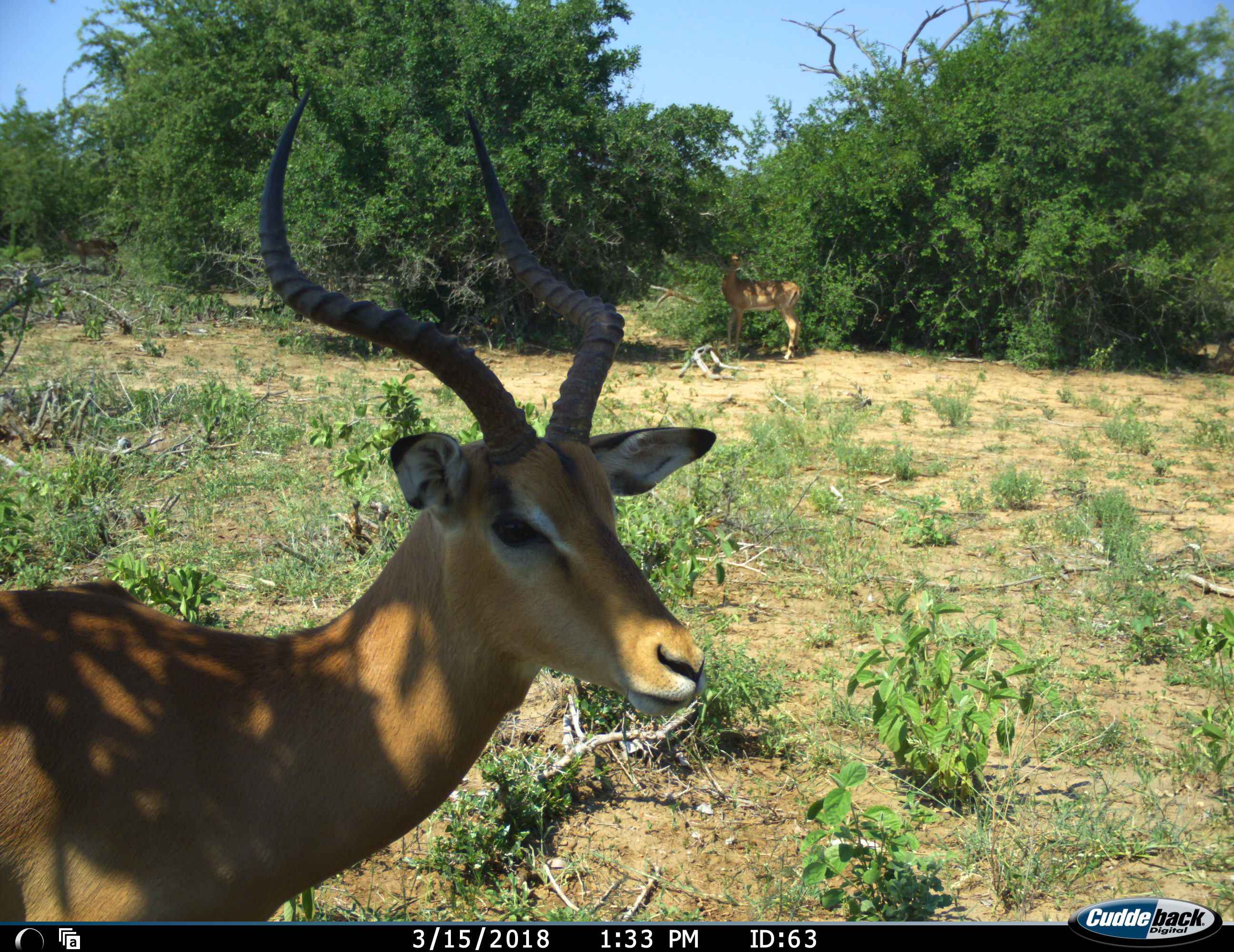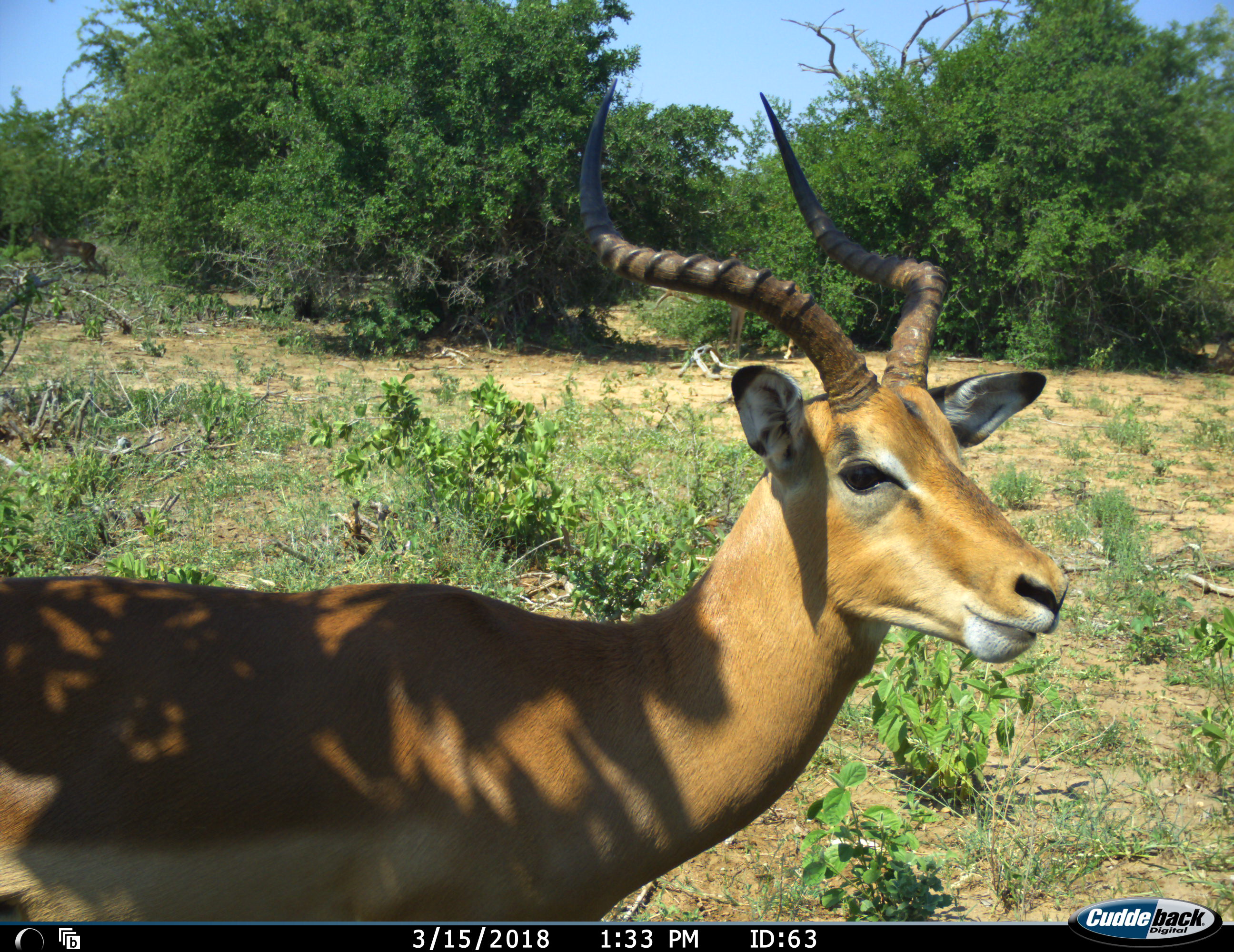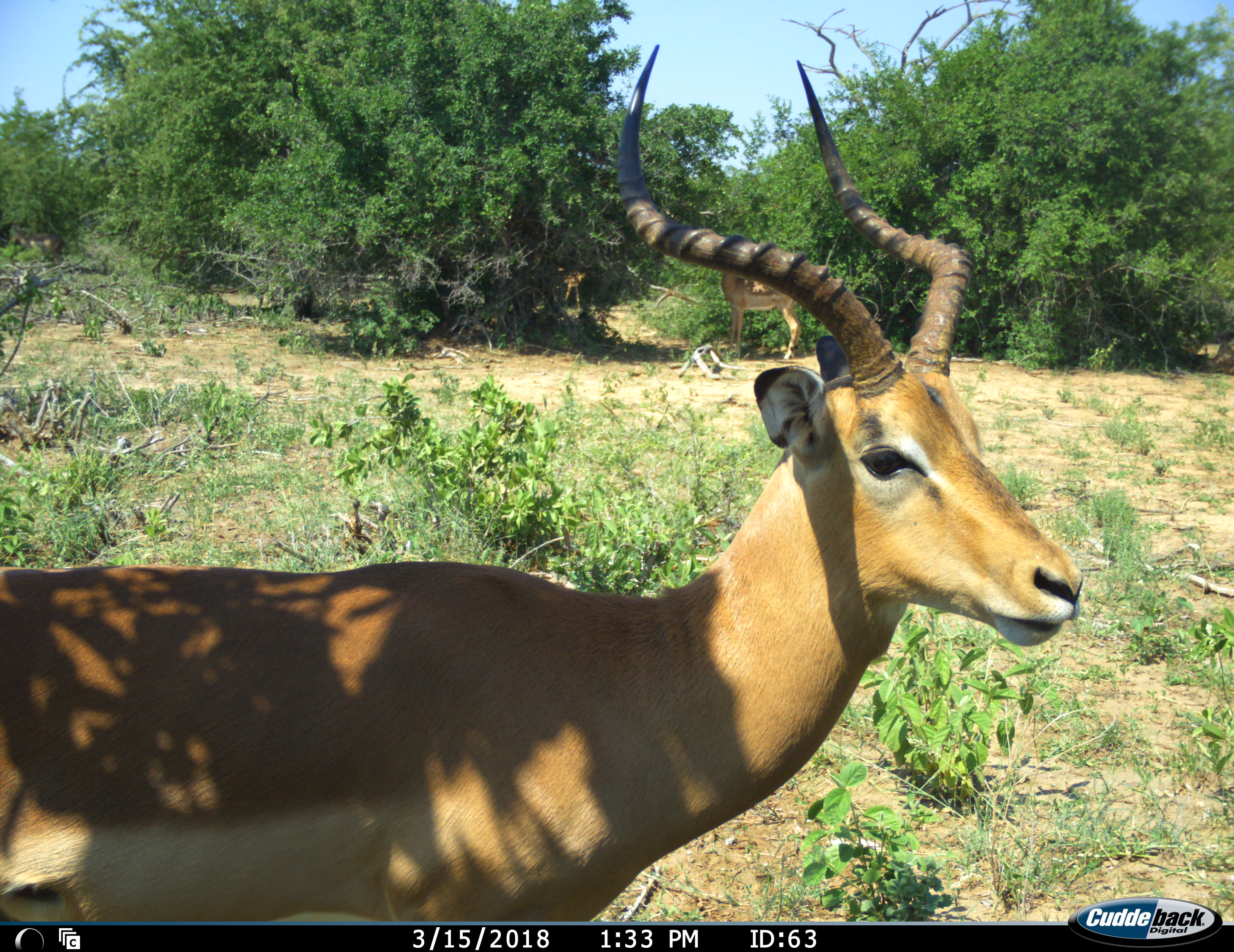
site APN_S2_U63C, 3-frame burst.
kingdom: Animalia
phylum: Chordata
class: Mammalia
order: Artiodactyla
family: Bovidae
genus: Aepyceros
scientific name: Aepyceros melampus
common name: impala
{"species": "impala (Aepyceros melampus)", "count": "3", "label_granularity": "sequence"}